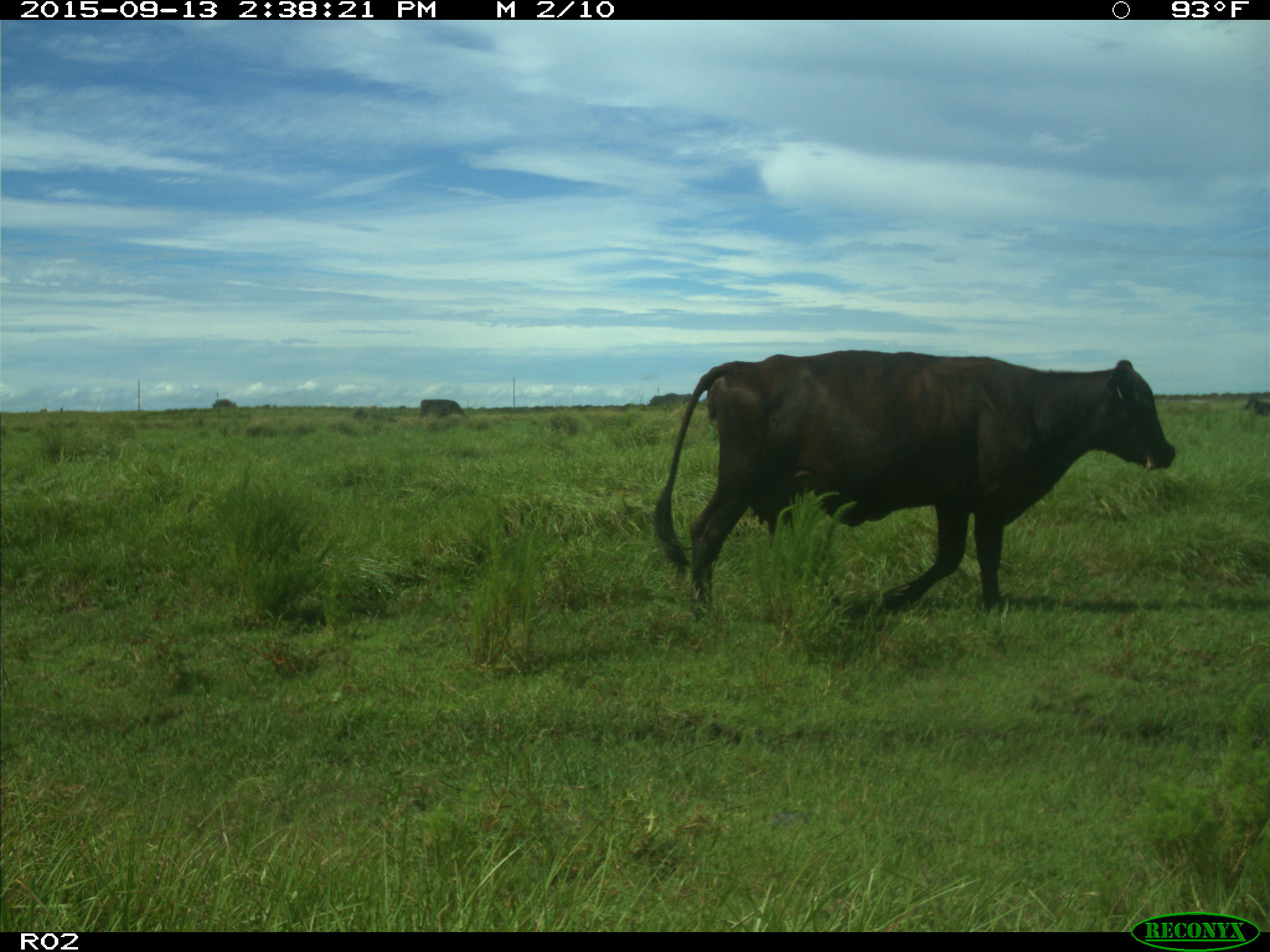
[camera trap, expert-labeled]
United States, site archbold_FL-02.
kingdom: Animalia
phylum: Chordata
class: Mammalia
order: Artiodactyla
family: Bovidae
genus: Bos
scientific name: Bos taurus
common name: domestic cow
Bos taurus (domestic cow).